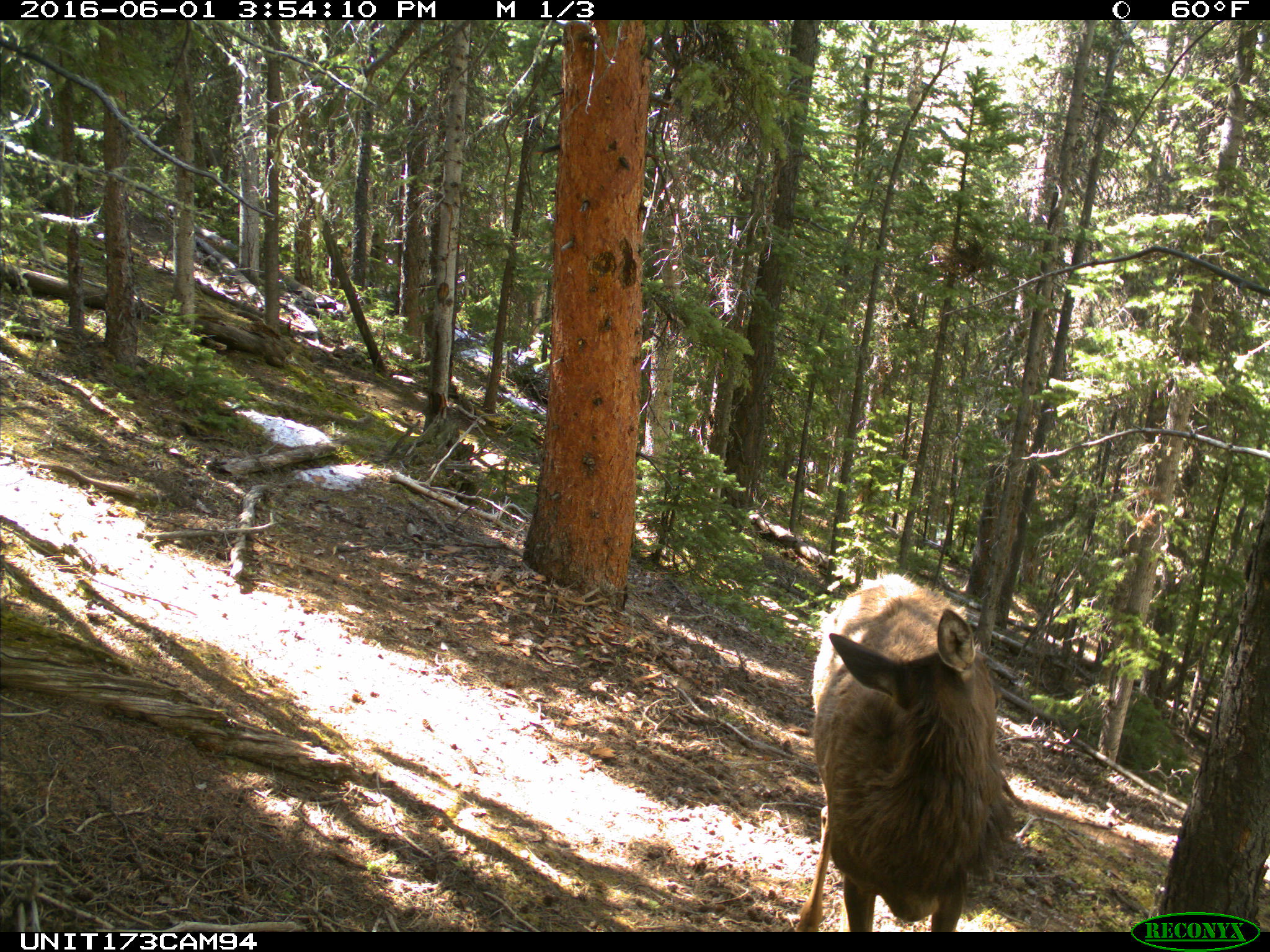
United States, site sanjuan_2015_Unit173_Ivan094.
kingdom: Animalia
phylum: Chordata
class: Mammalia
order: Artiodactyla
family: Cervidae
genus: Cervus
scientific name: Cervus elaphus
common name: red deer